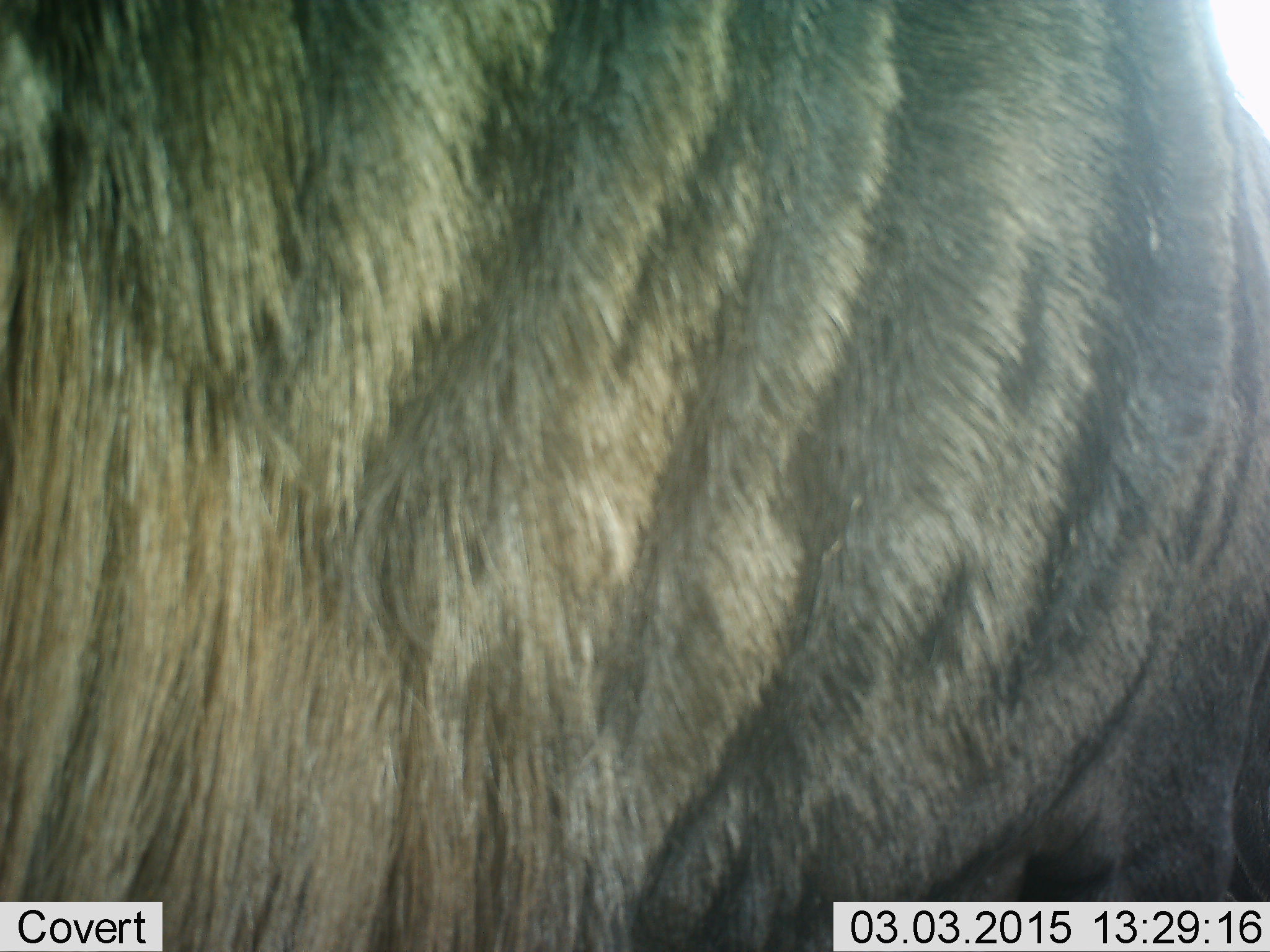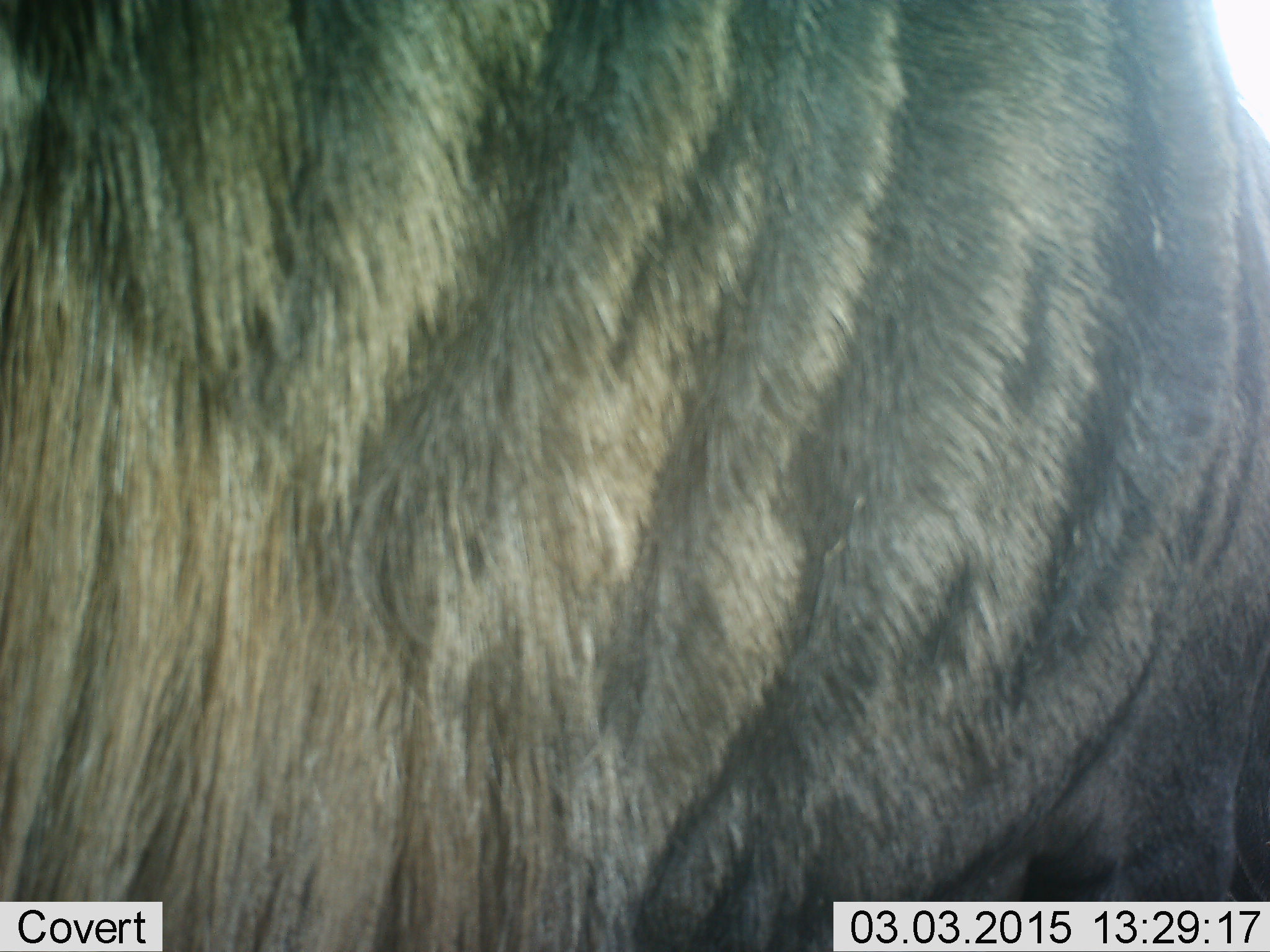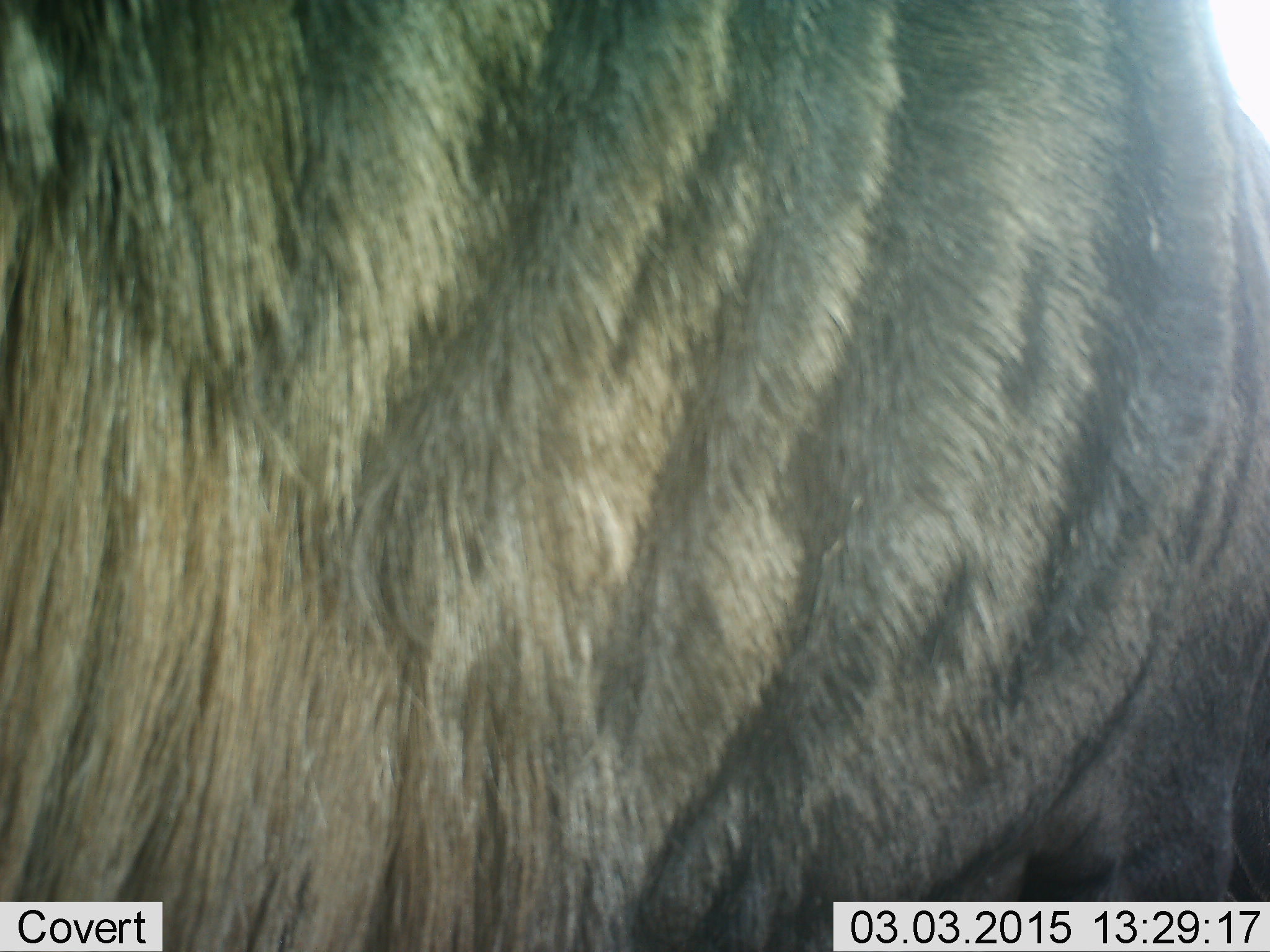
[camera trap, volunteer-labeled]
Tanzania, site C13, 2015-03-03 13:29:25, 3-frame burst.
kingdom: Animalia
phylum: Chordata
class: Mammalia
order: Artiodactyla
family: Bovidae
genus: Connochaetes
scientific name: Connochaetes taurinus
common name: blue wildebeest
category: wildebeest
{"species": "wildebeest (blue wildebeest) (Connochaetes taurinus)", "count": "1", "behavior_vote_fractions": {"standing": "80%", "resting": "0%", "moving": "20%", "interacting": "0%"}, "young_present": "0%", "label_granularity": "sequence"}